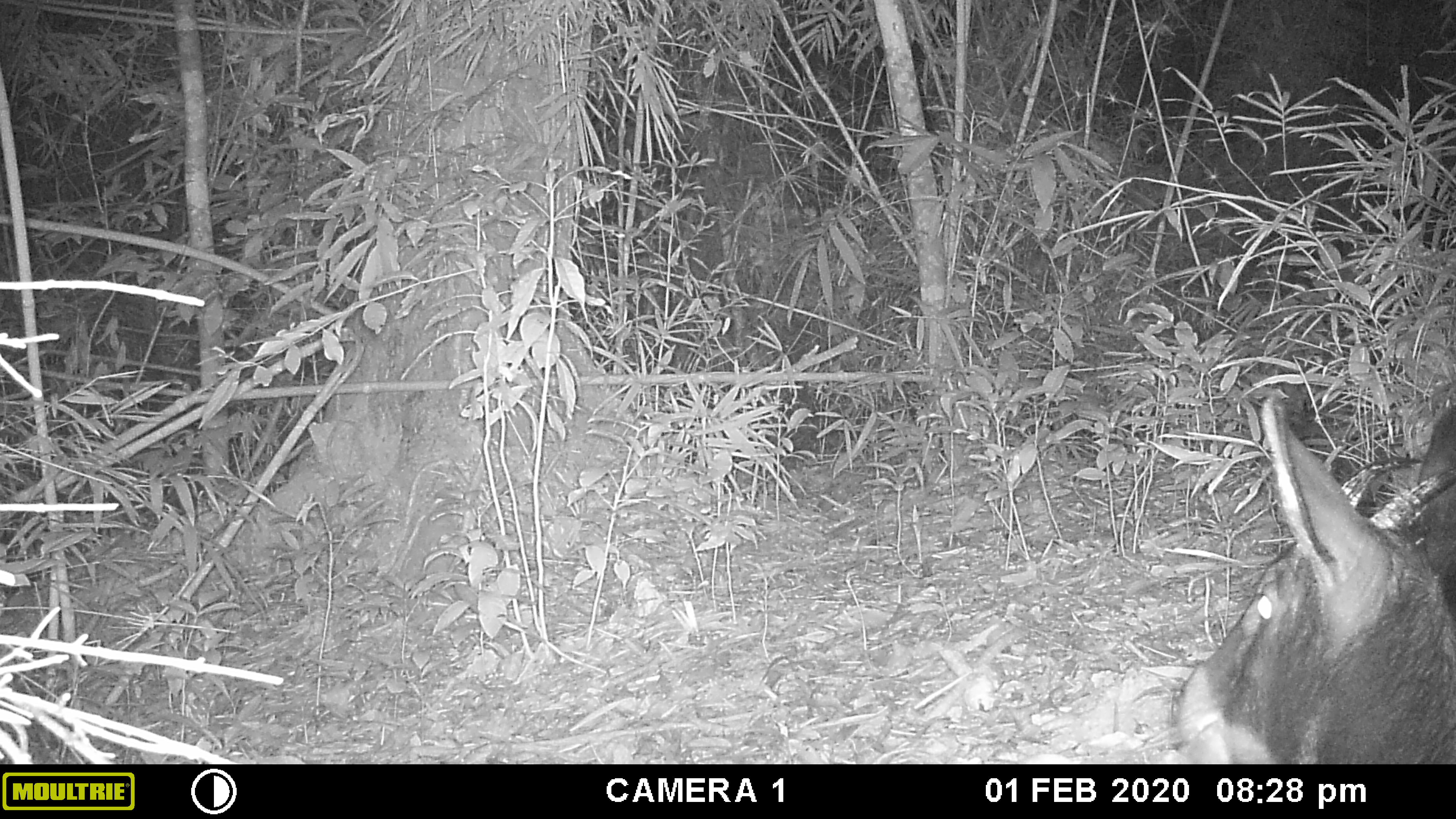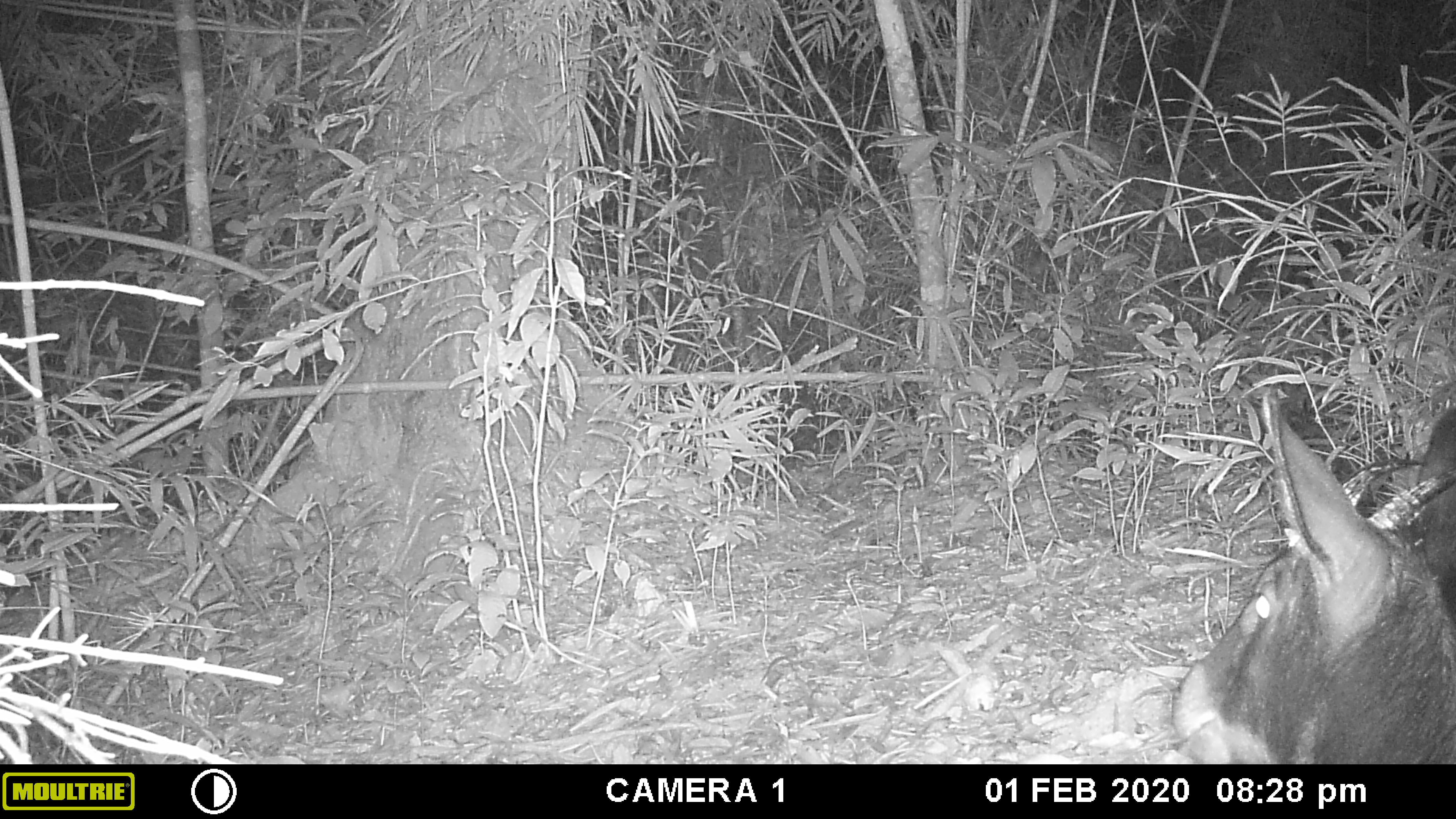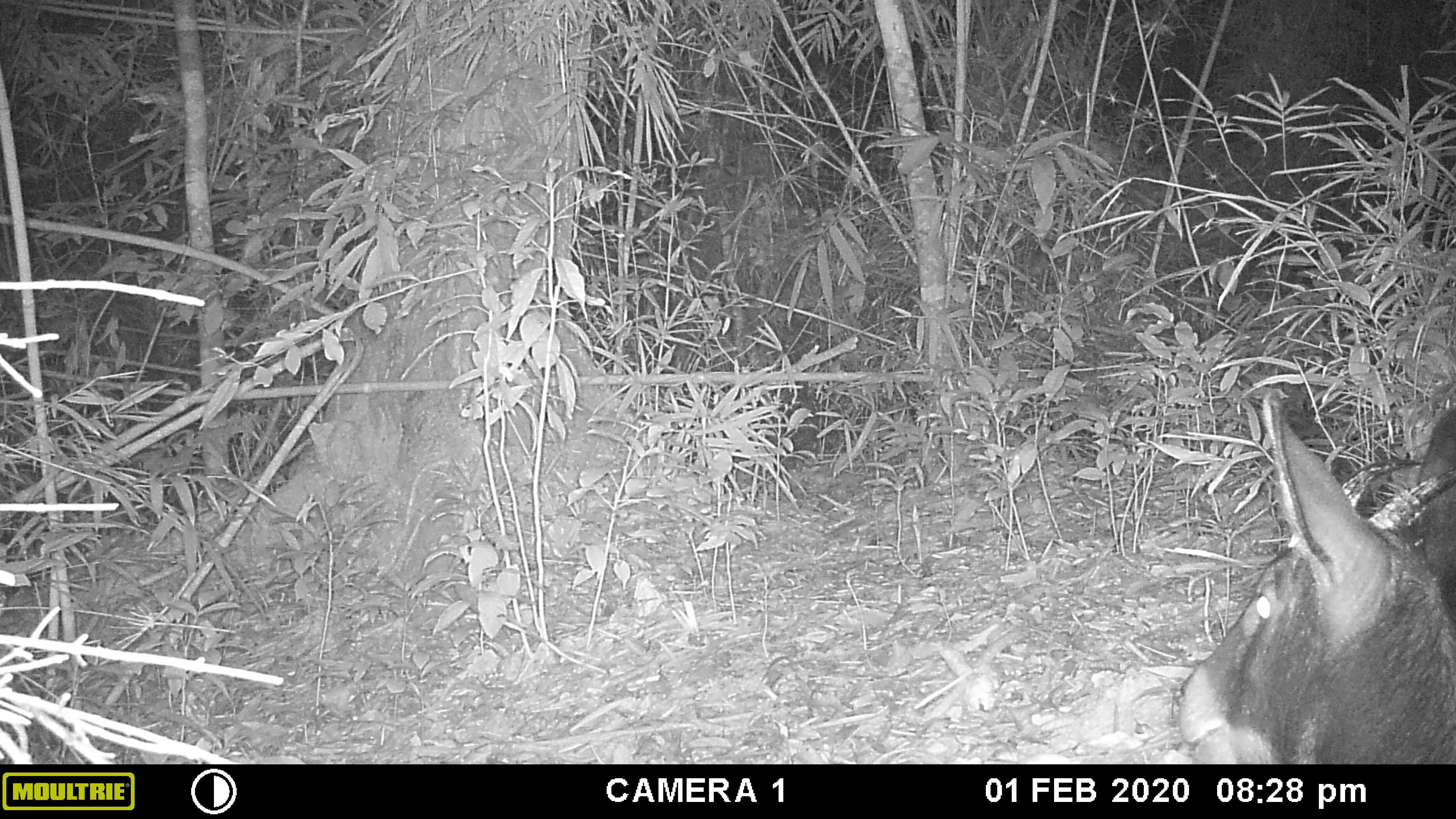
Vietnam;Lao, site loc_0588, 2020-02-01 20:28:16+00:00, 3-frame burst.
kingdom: Animalia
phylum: Chordata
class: Mammalia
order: Artiodactyla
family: Bovidae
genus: Capricornis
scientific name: Capricornis sumatraensis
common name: chinese serow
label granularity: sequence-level